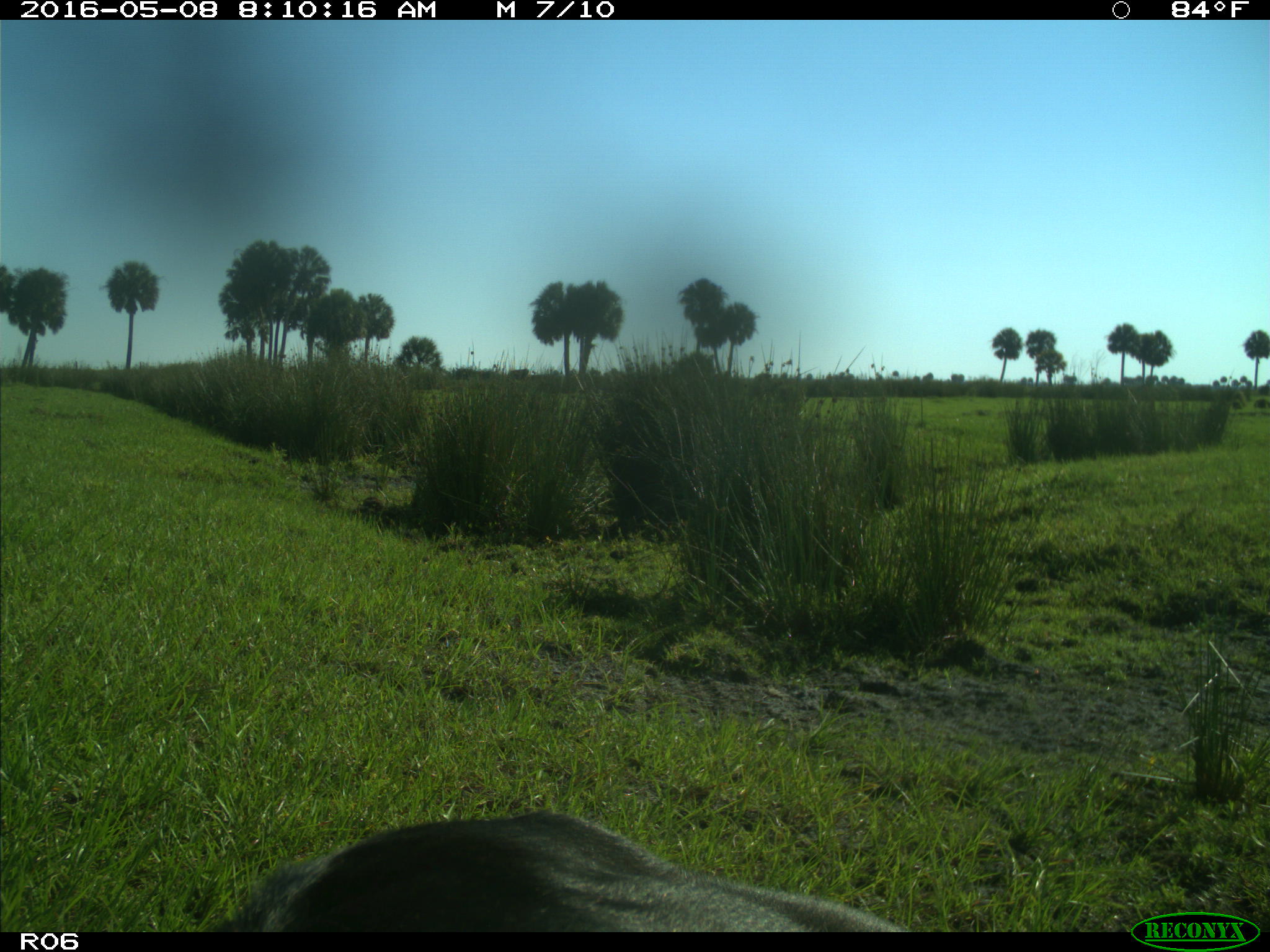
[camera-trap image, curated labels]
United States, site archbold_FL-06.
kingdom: Animalia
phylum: Chordata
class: Mammalia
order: Artiodactyla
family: Bovidae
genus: Bos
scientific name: Bos taurus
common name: domestic cow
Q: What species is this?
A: Bos taurus (domestic cow).